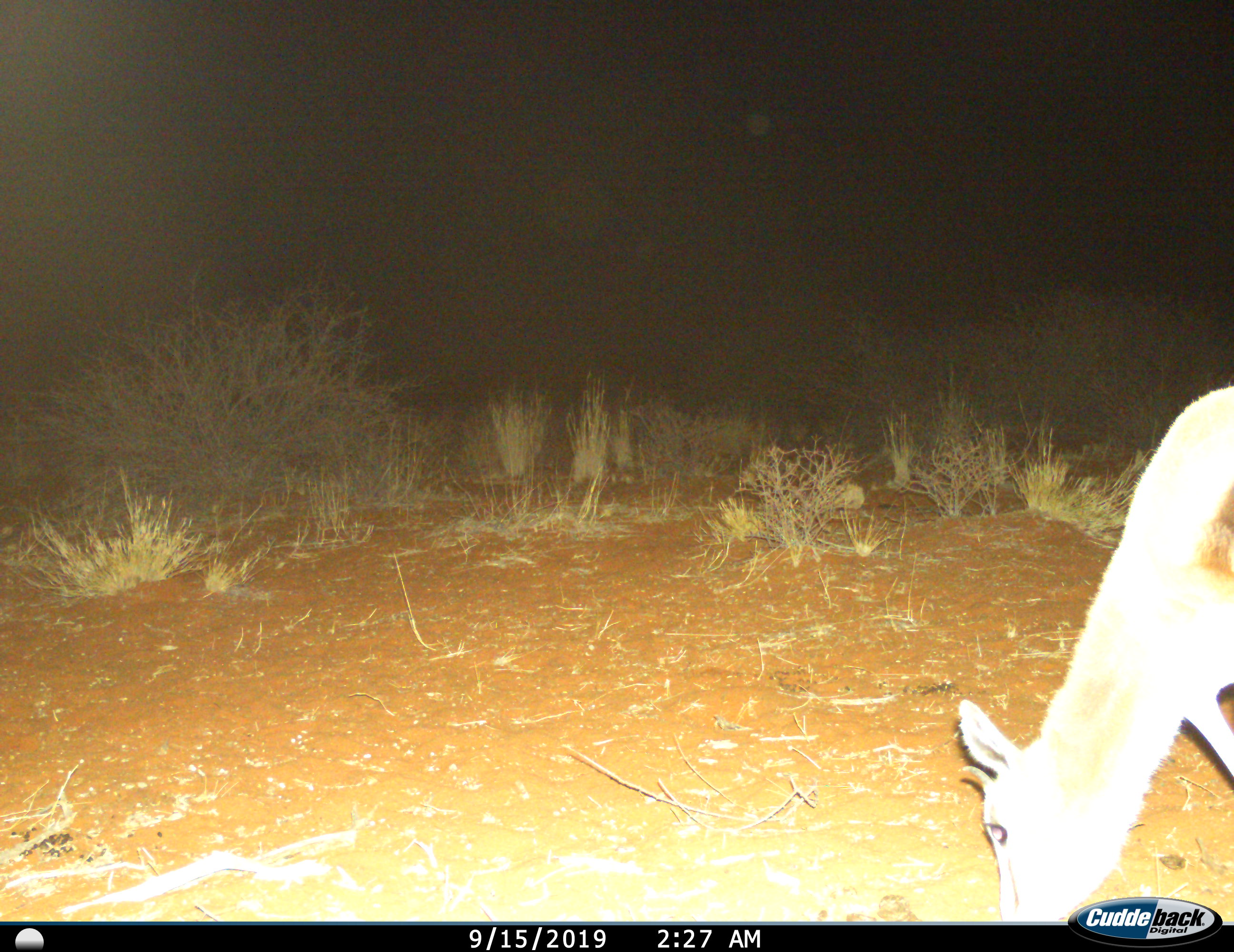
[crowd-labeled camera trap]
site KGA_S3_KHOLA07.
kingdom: Animalia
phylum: Chordata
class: Mammalia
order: Artiodactyla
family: Bovidae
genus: Antidorcas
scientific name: Antidorcas marsupialis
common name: springbok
Springbok (Antidorcas marsupialis), count 1. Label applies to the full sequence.